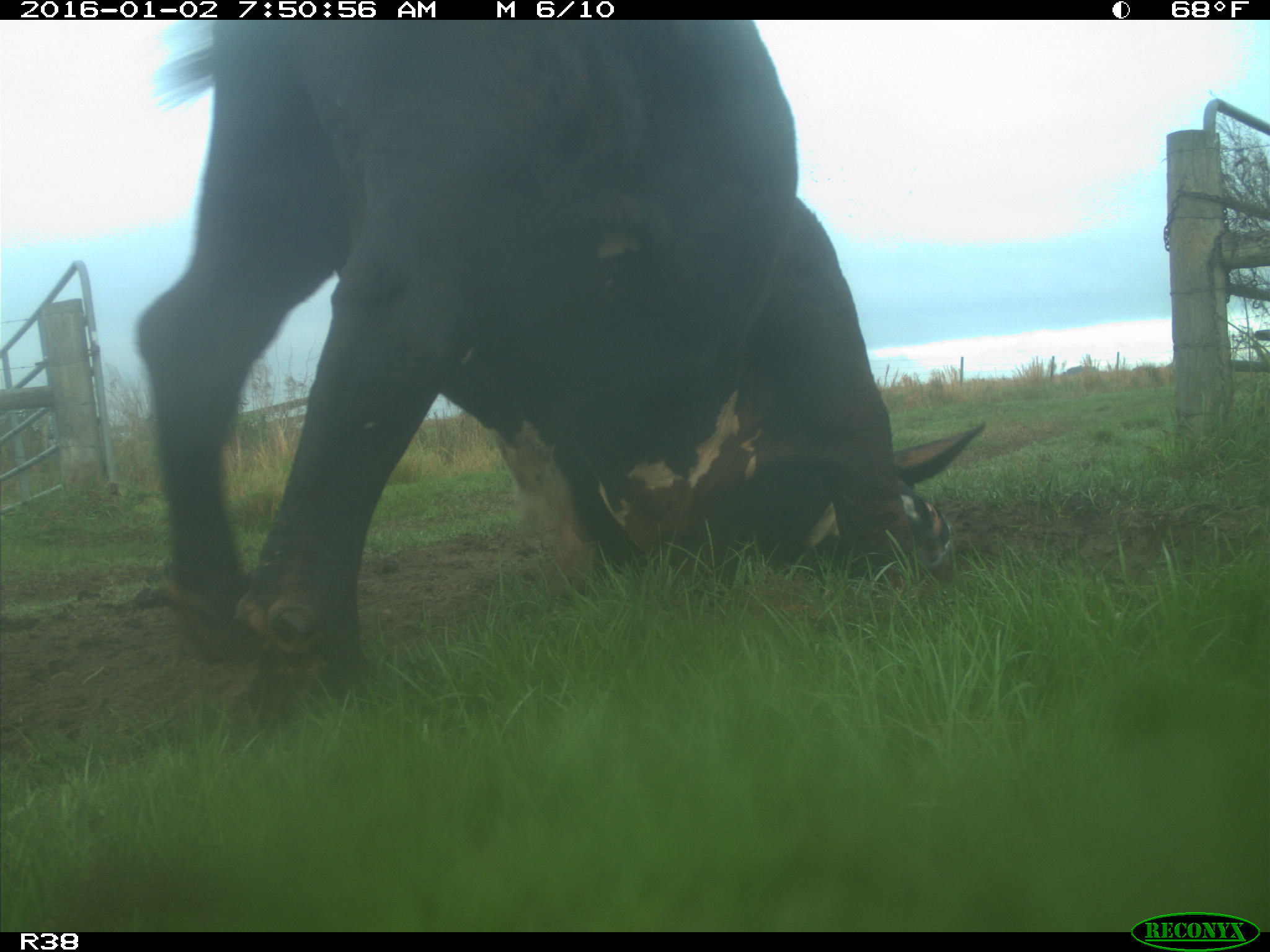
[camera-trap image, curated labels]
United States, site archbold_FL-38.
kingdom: Animalia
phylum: Chordata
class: Mammalia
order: Artiodactyla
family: Bovidae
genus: Bos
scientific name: Bos taurus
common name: domestic cow